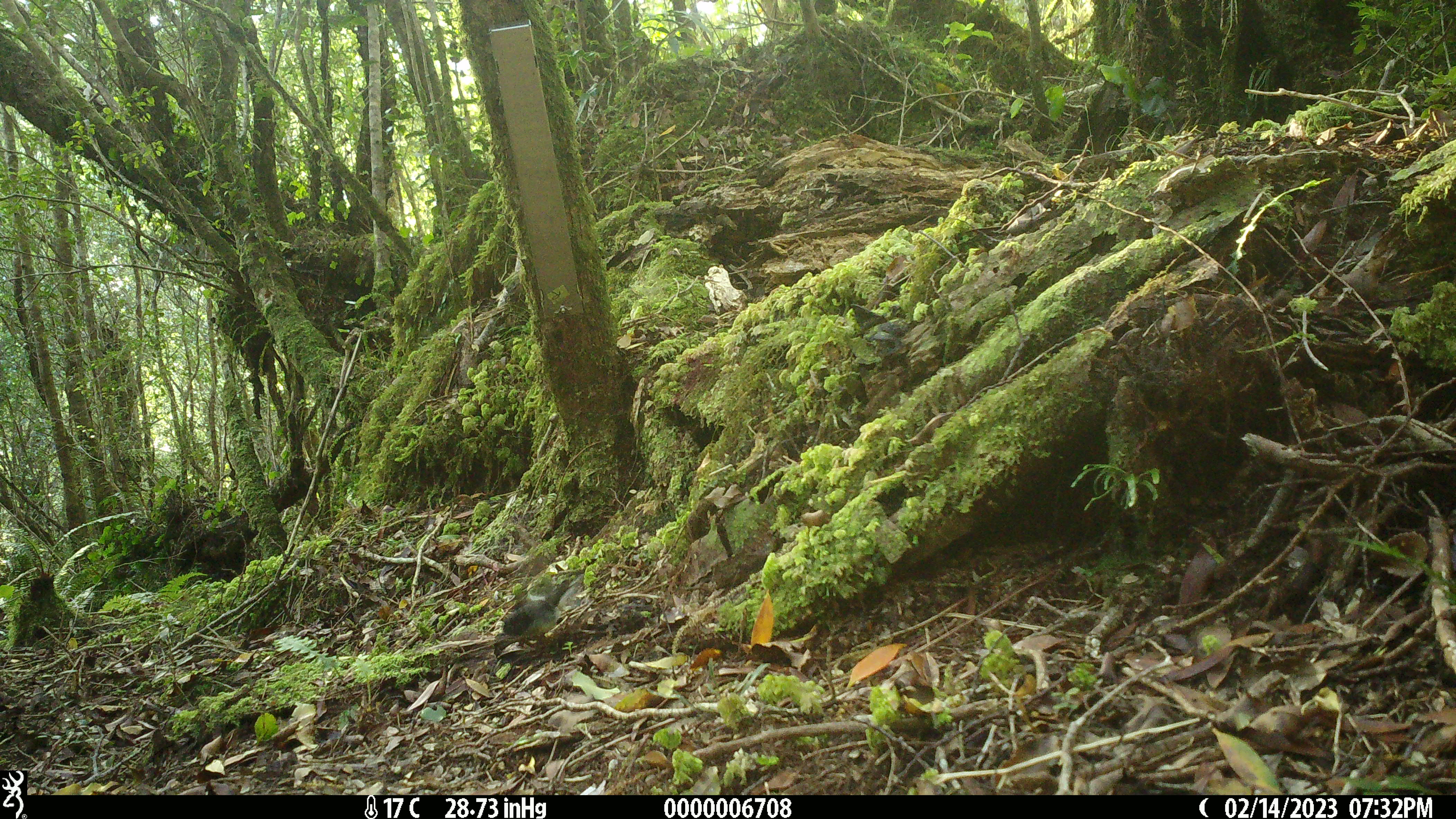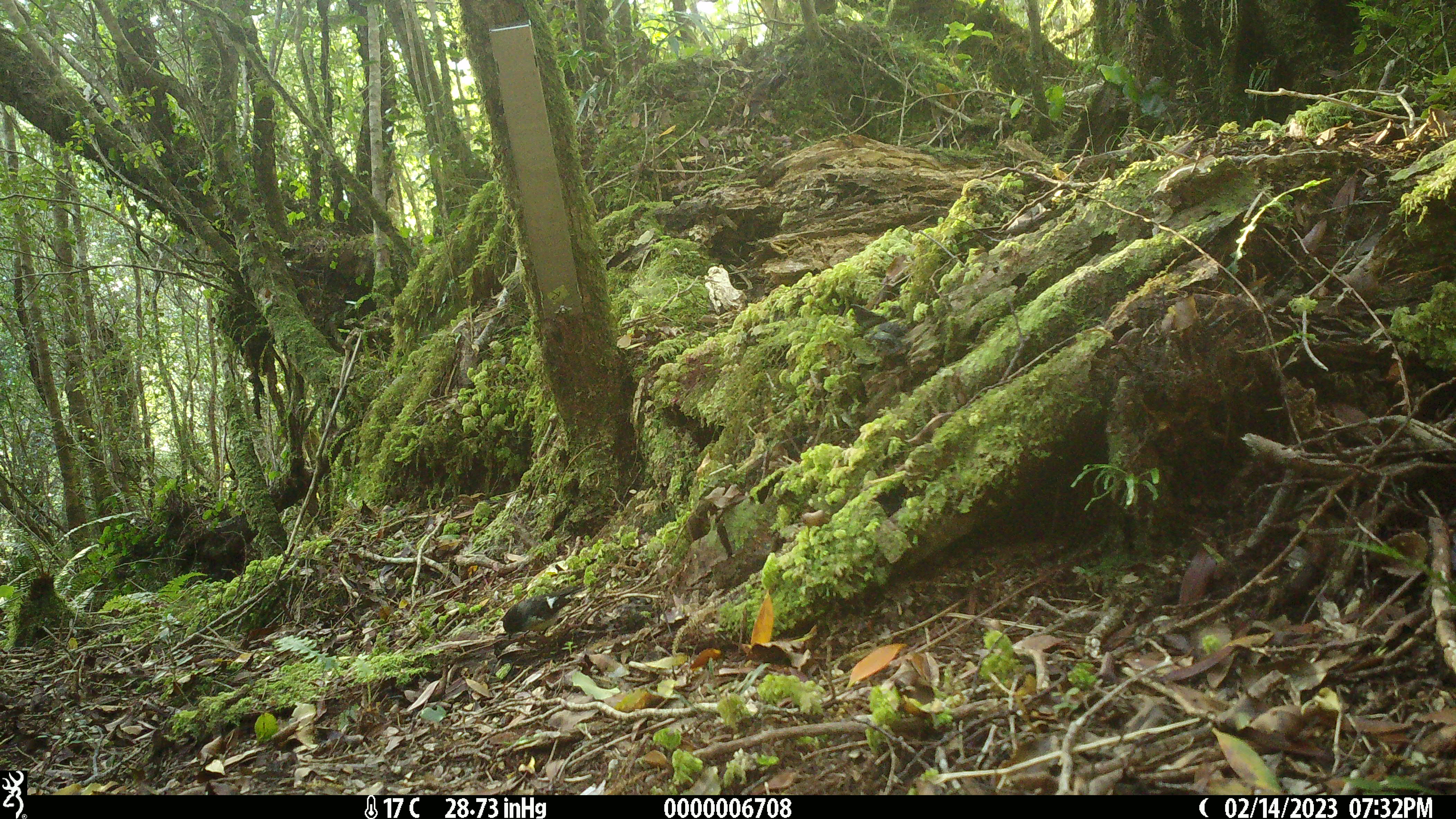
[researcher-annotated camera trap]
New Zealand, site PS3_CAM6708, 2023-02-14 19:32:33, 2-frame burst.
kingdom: Animalia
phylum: Chordata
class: Aves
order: Passeriformes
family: Petroicidae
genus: Petroica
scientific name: Petroica macrocephala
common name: tomtit